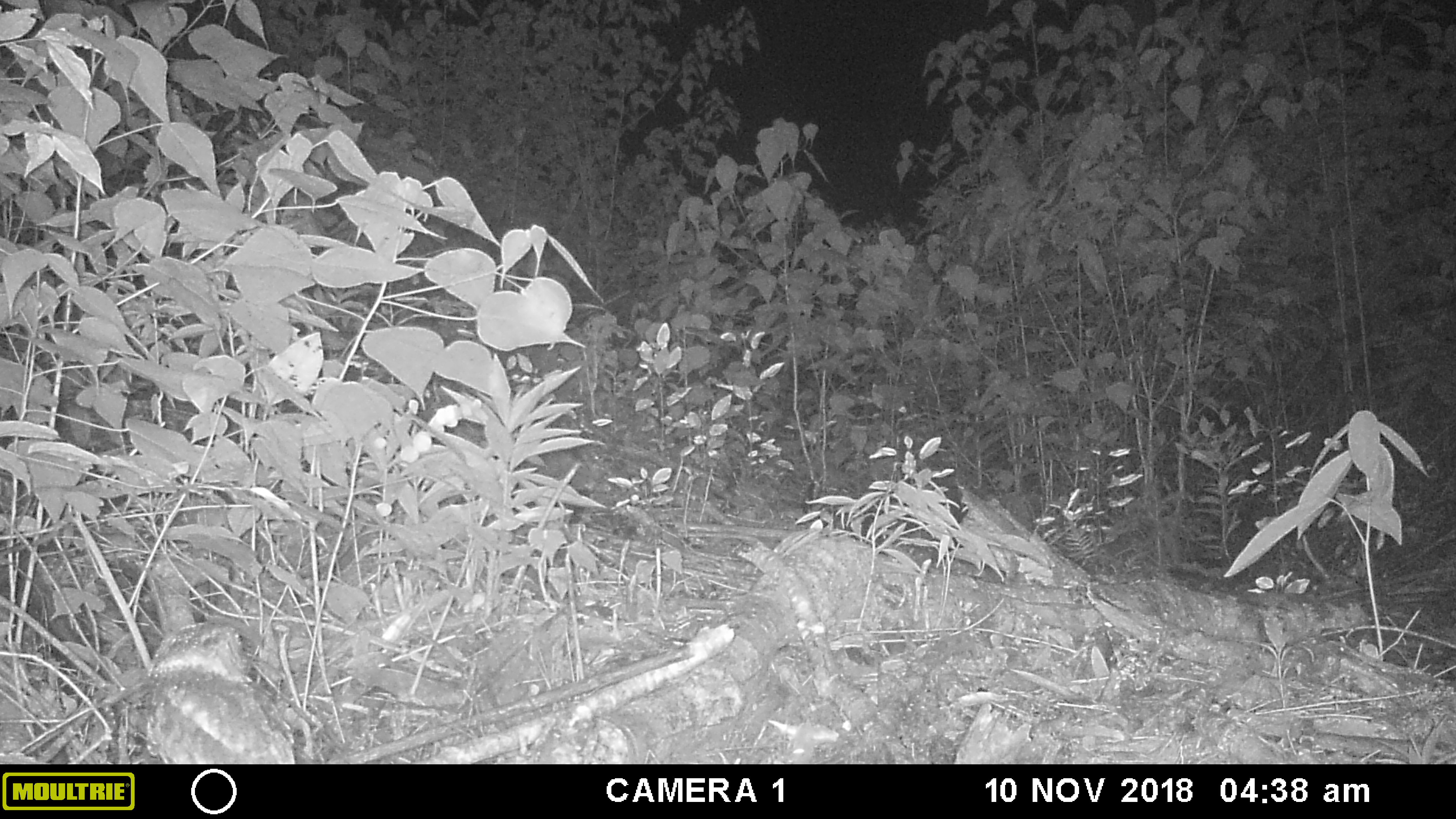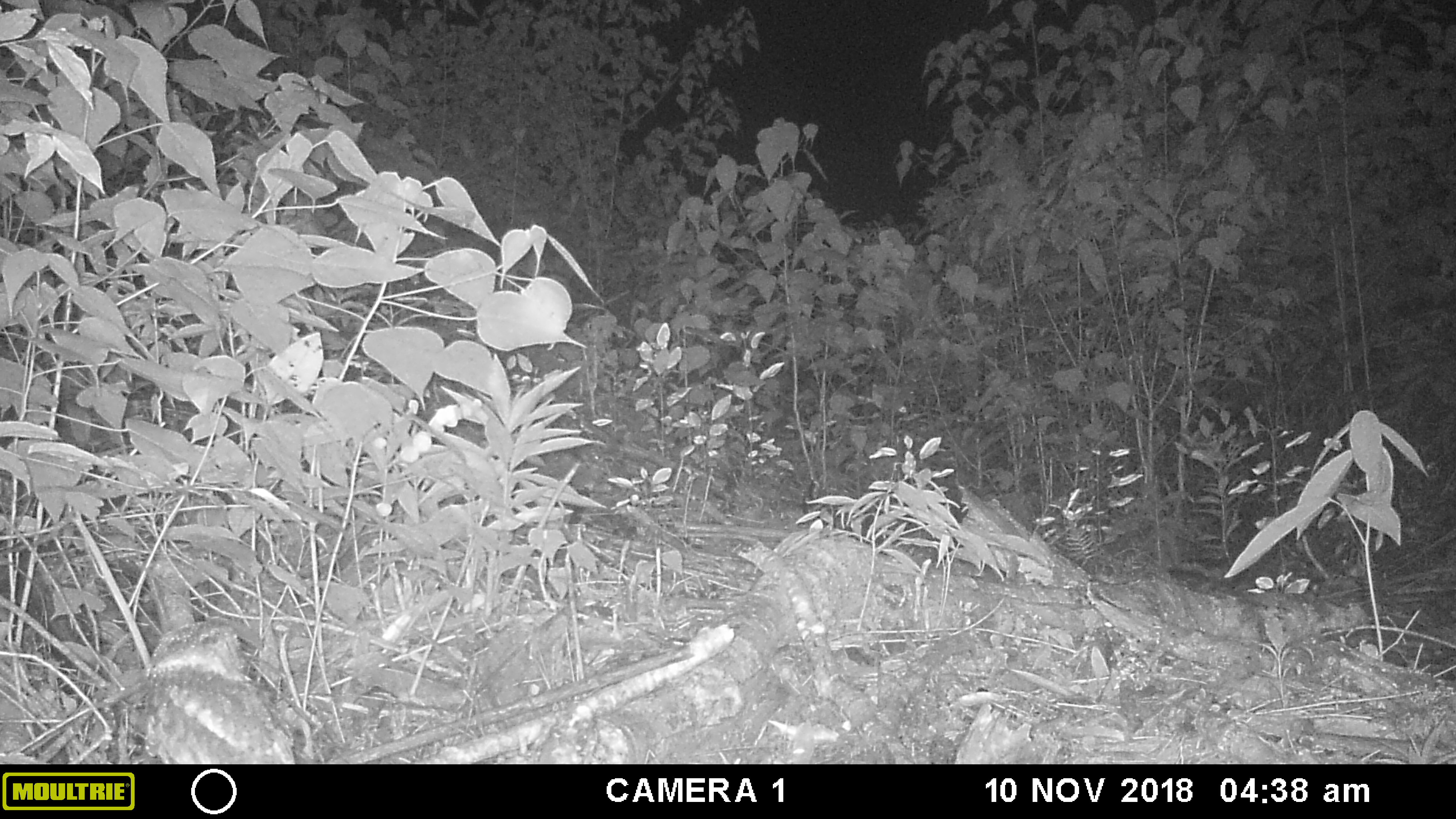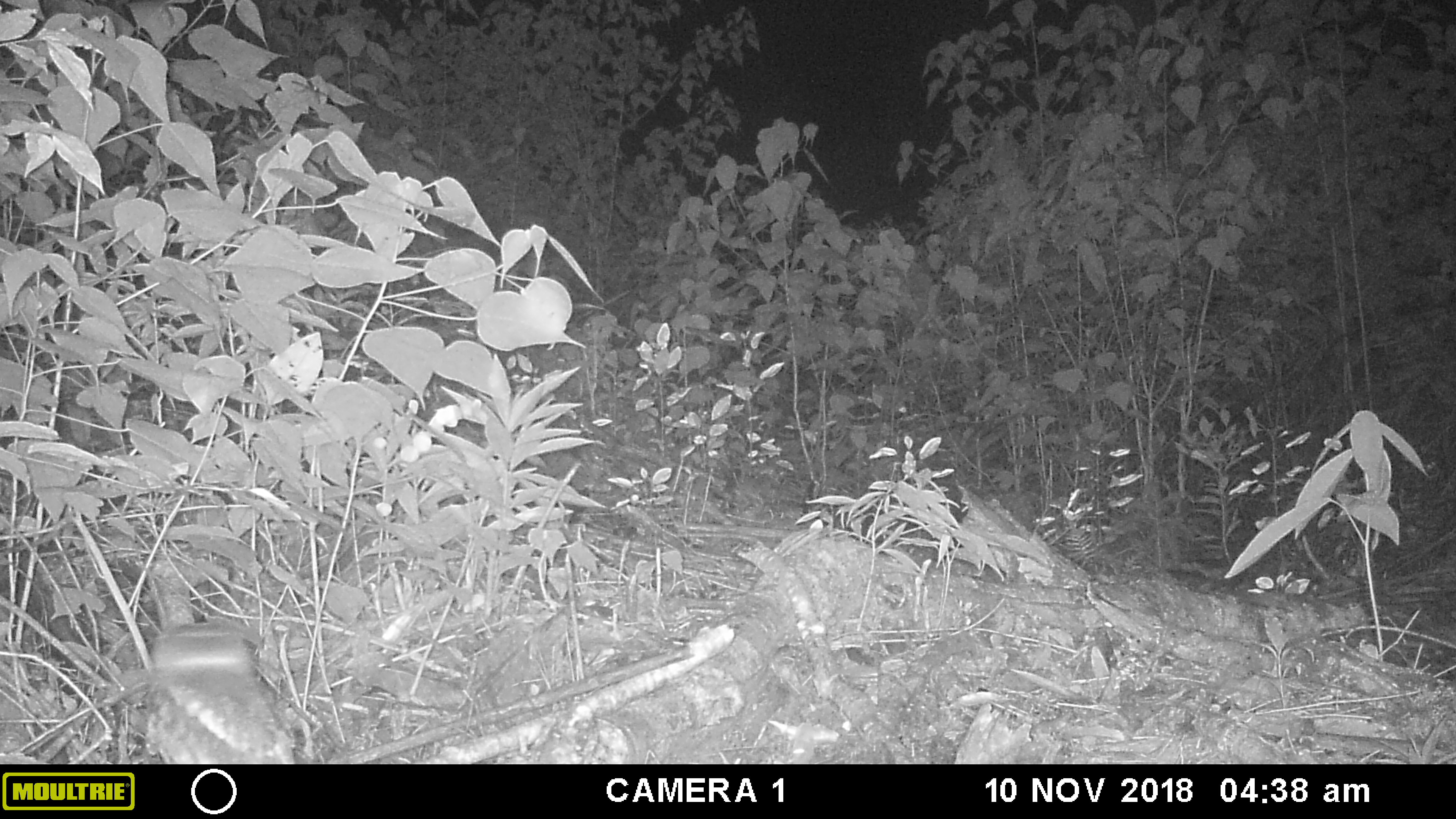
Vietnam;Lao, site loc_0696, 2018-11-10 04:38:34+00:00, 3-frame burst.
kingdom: Animalia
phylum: Chordata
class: Aves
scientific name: Aves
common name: bird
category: unidentified bird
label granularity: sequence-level